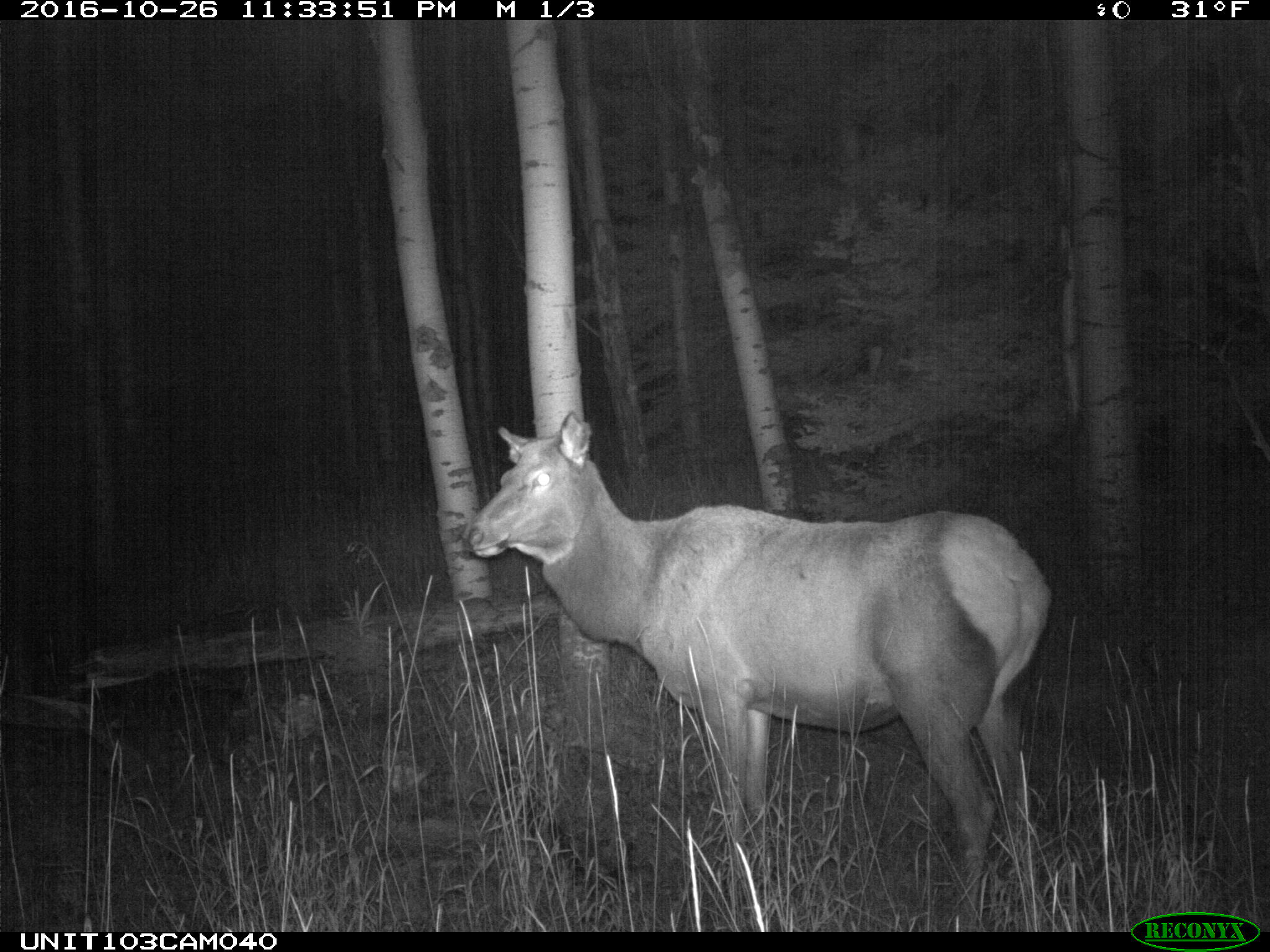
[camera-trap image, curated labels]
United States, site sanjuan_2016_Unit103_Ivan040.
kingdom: Animalia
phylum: Chordata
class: Mammalia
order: Artiodactyla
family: Cervidae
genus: Cervus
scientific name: Cervus elaphus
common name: red deer